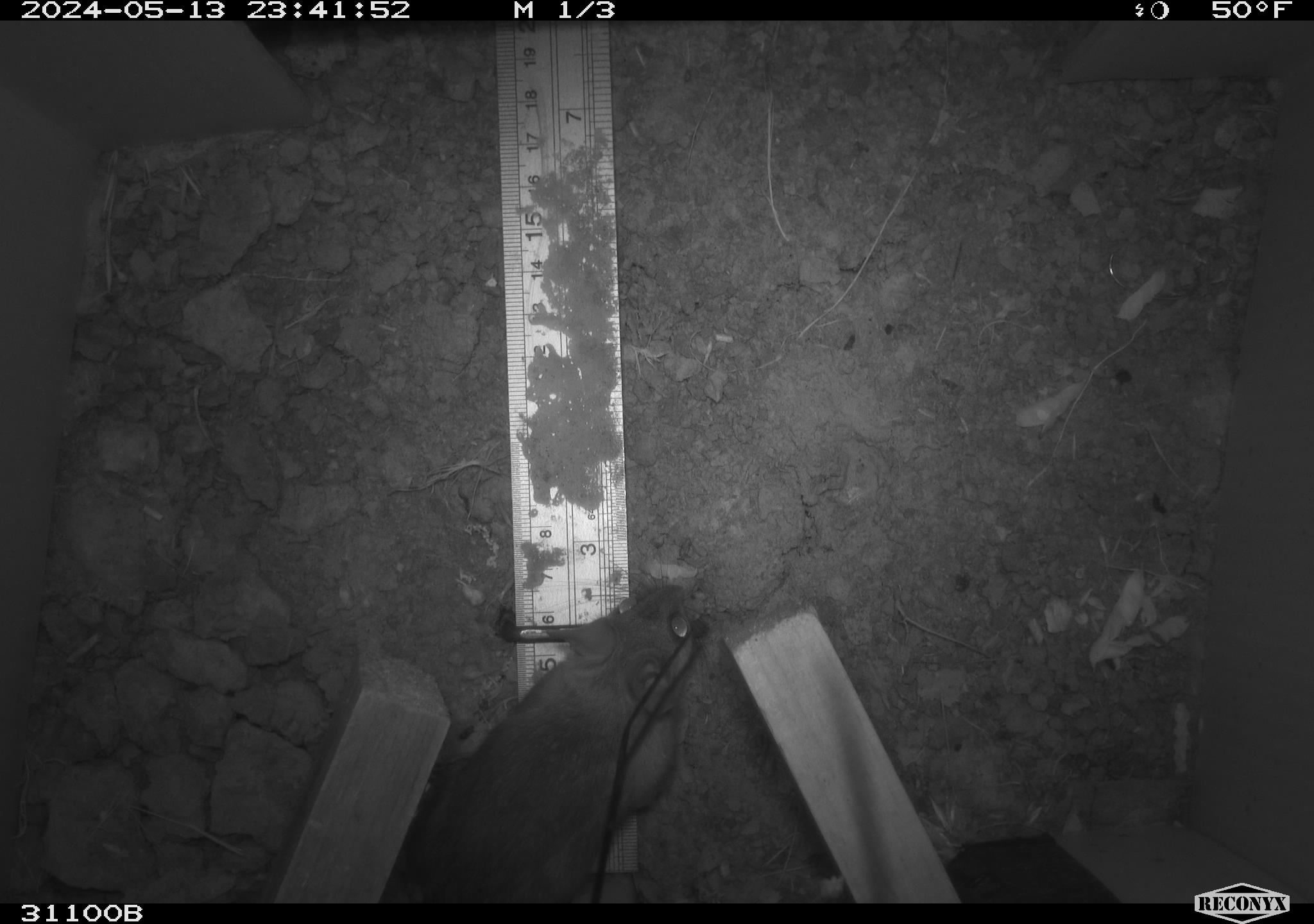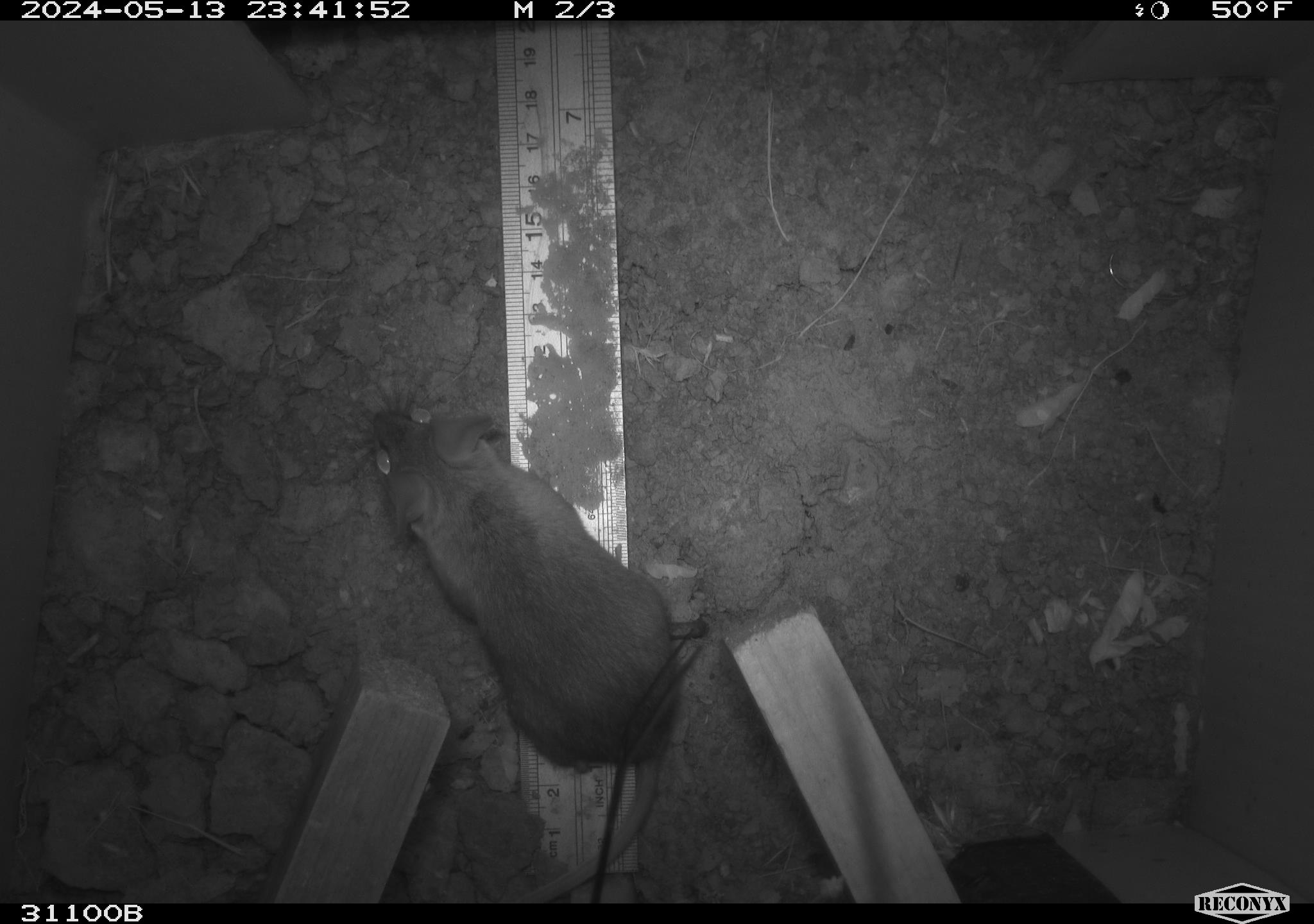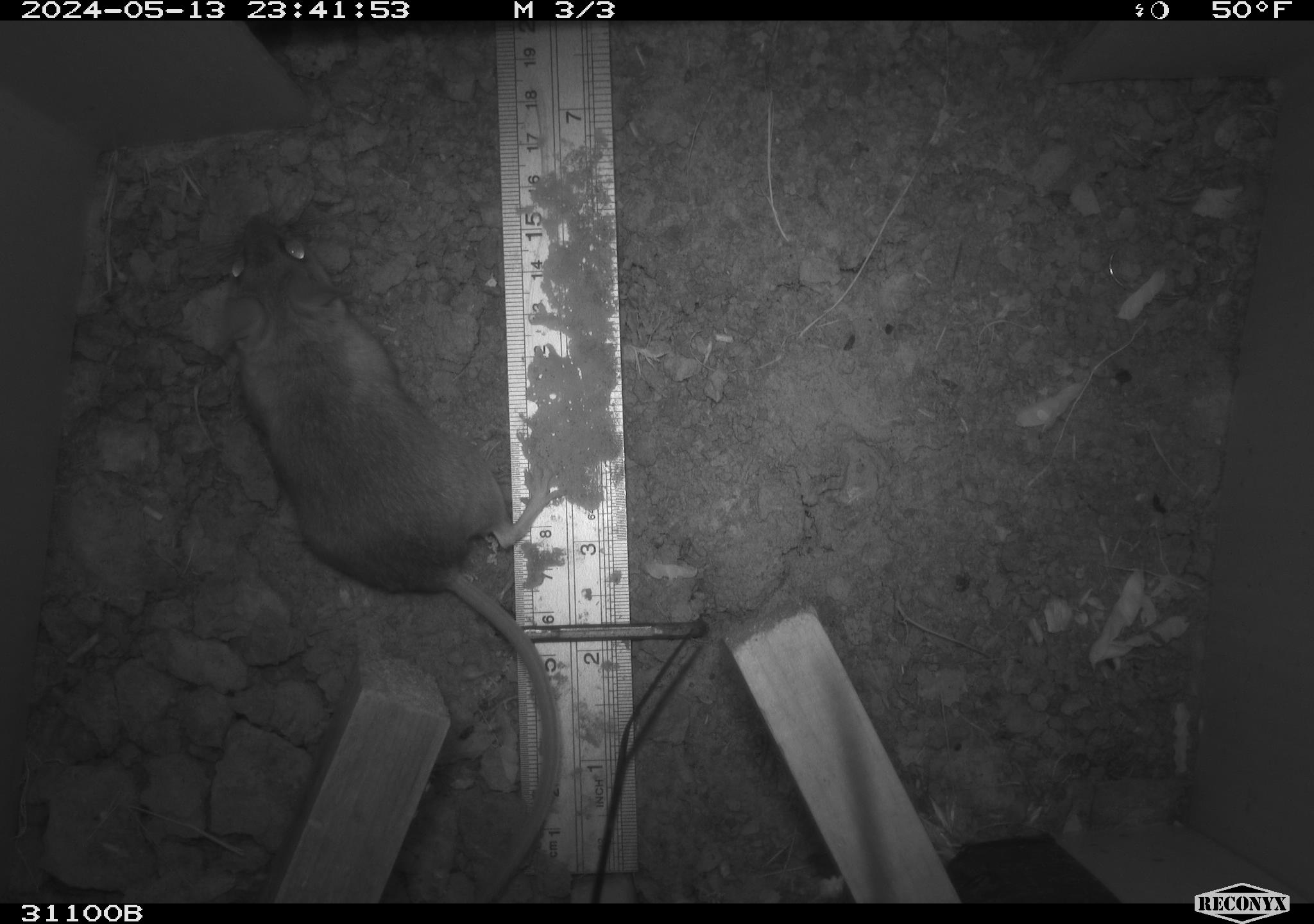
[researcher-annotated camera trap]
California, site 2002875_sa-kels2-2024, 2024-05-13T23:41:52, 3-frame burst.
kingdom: Animalia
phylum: Chordata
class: Mammalia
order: Rodentia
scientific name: Rodentia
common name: rodent